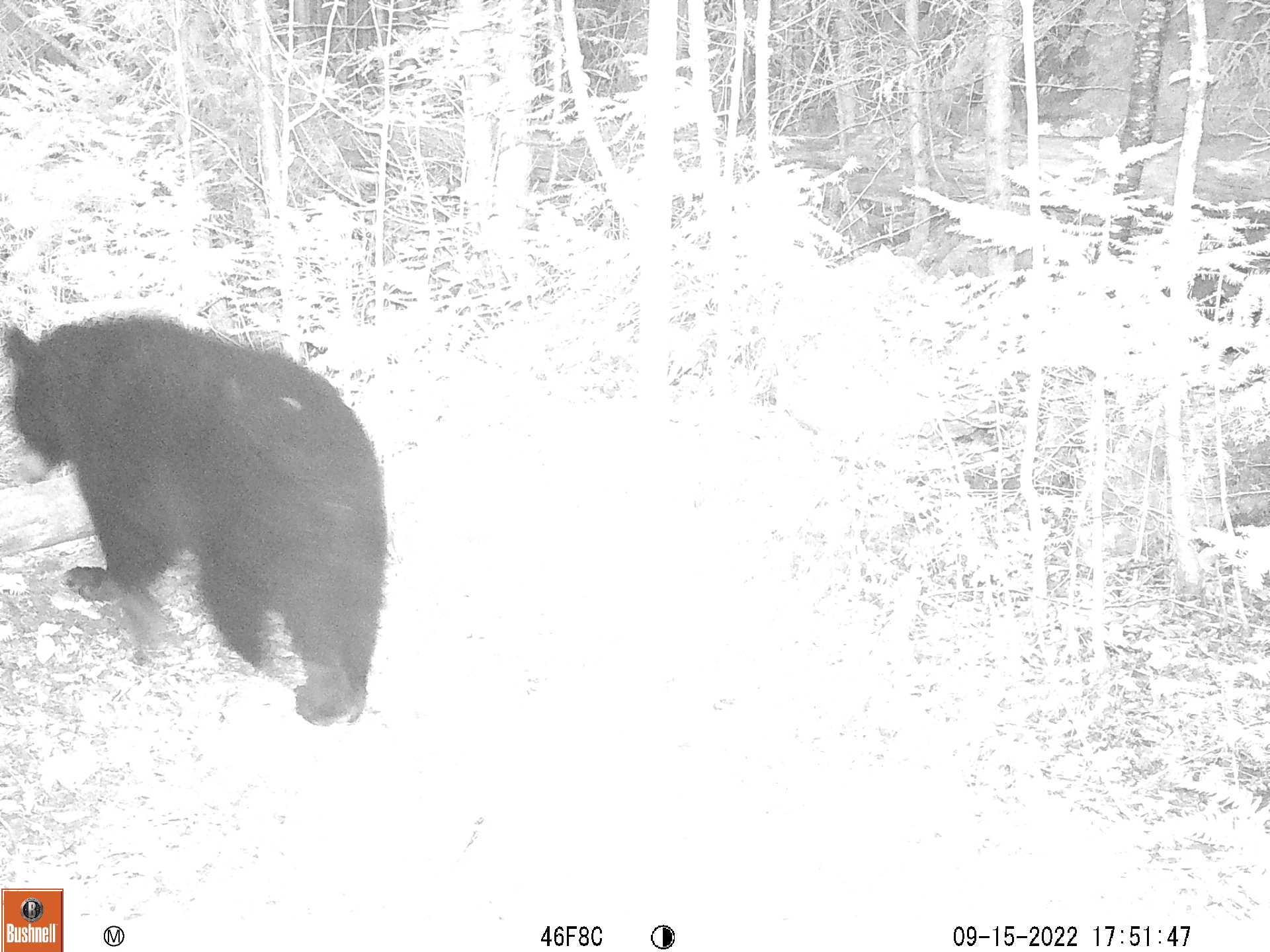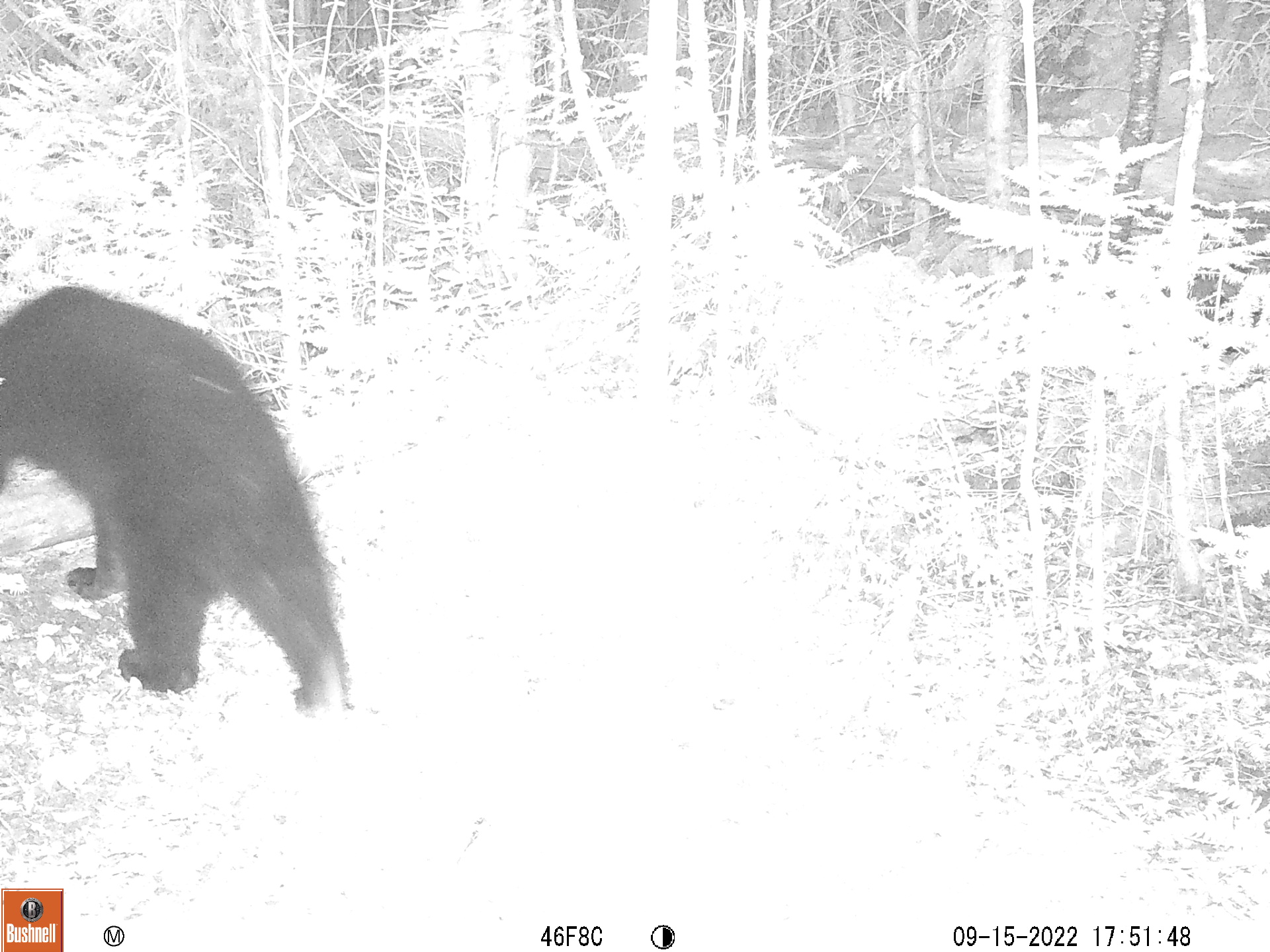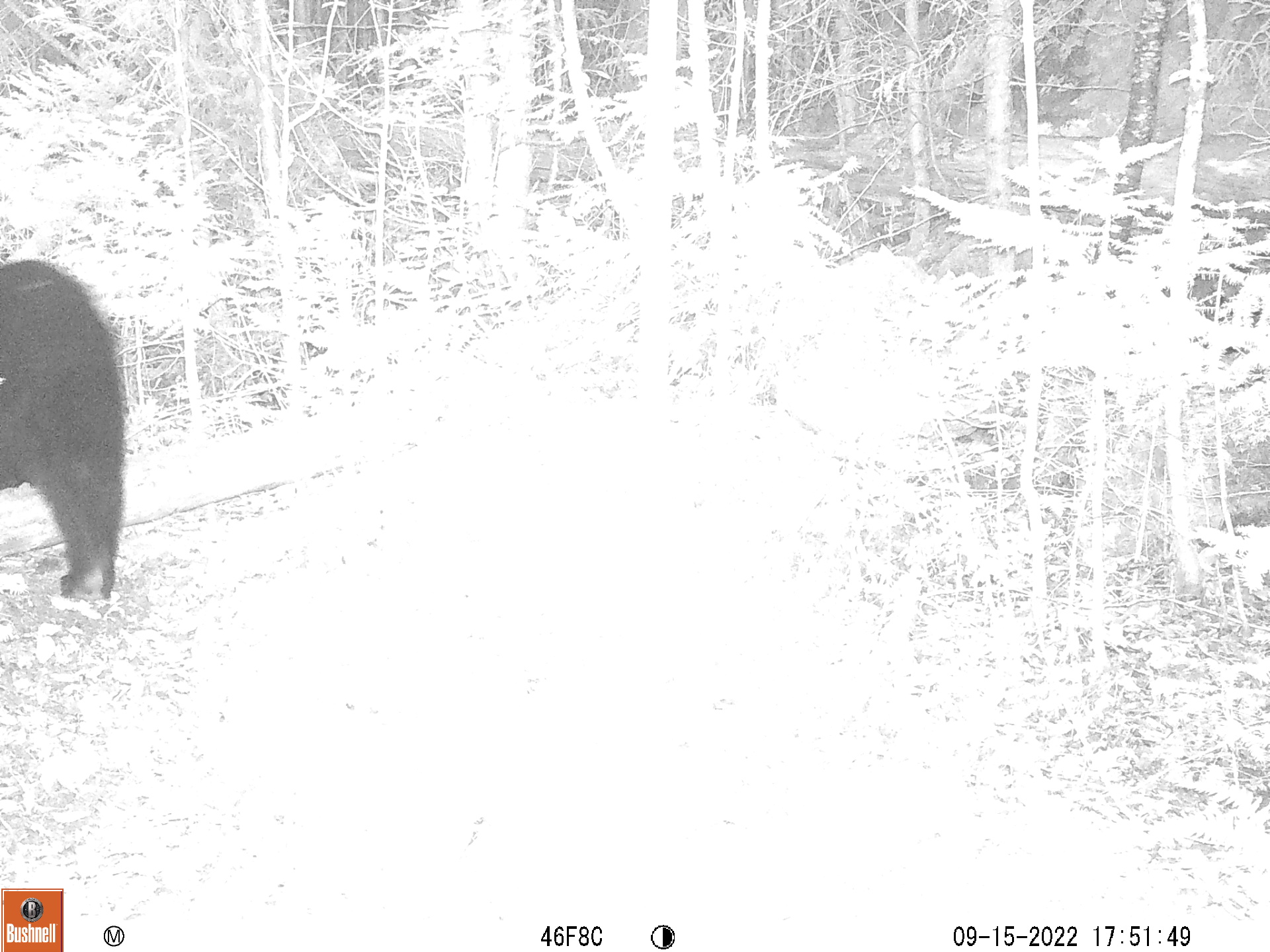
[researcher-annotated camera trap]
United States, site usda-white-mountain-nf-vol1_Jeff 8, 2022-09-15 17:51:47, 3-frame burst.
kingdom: Animalia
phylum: Chordata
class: Mammalia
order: Carnivora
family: Ursidae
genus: Ursus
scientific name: Ursus americanus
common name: black bear